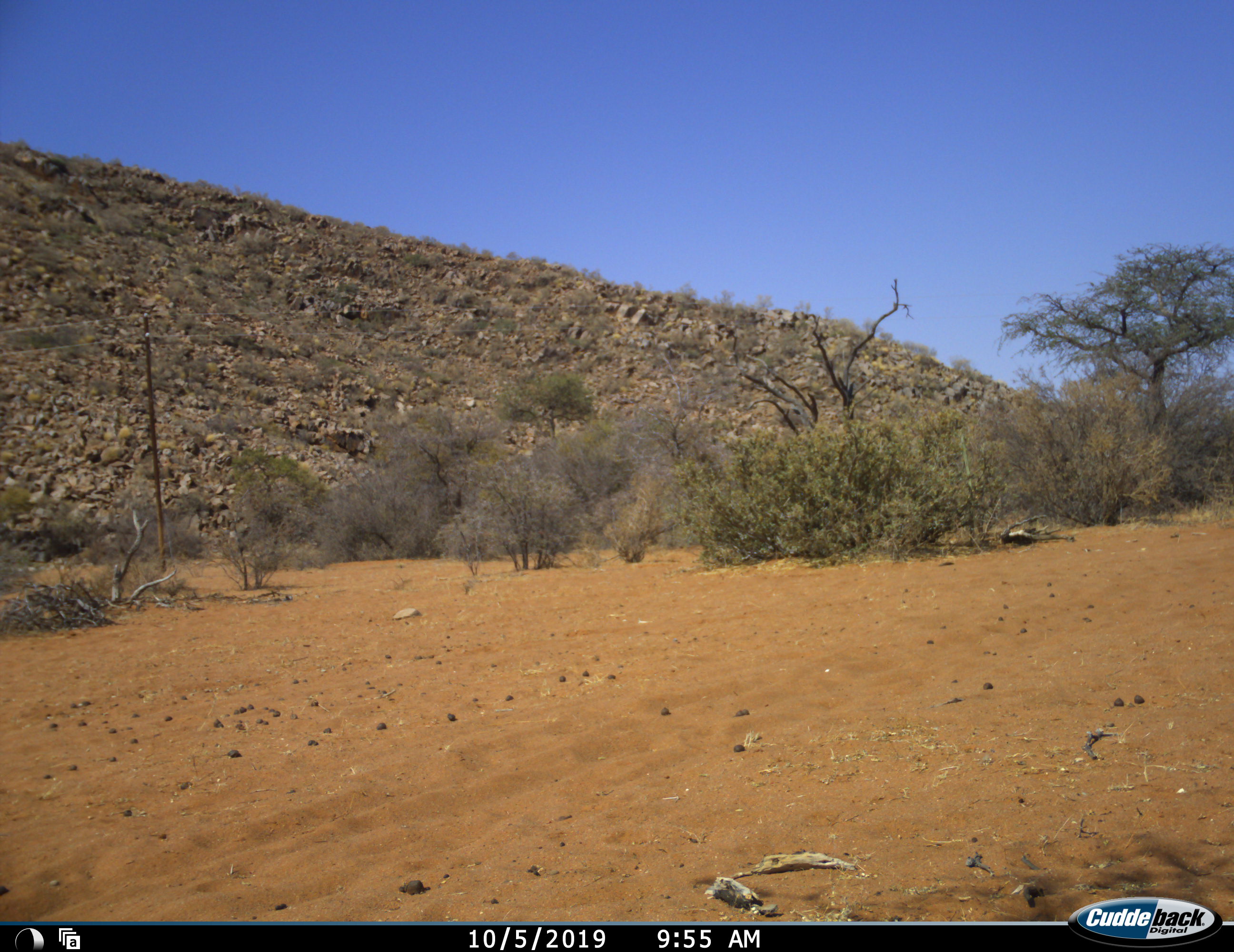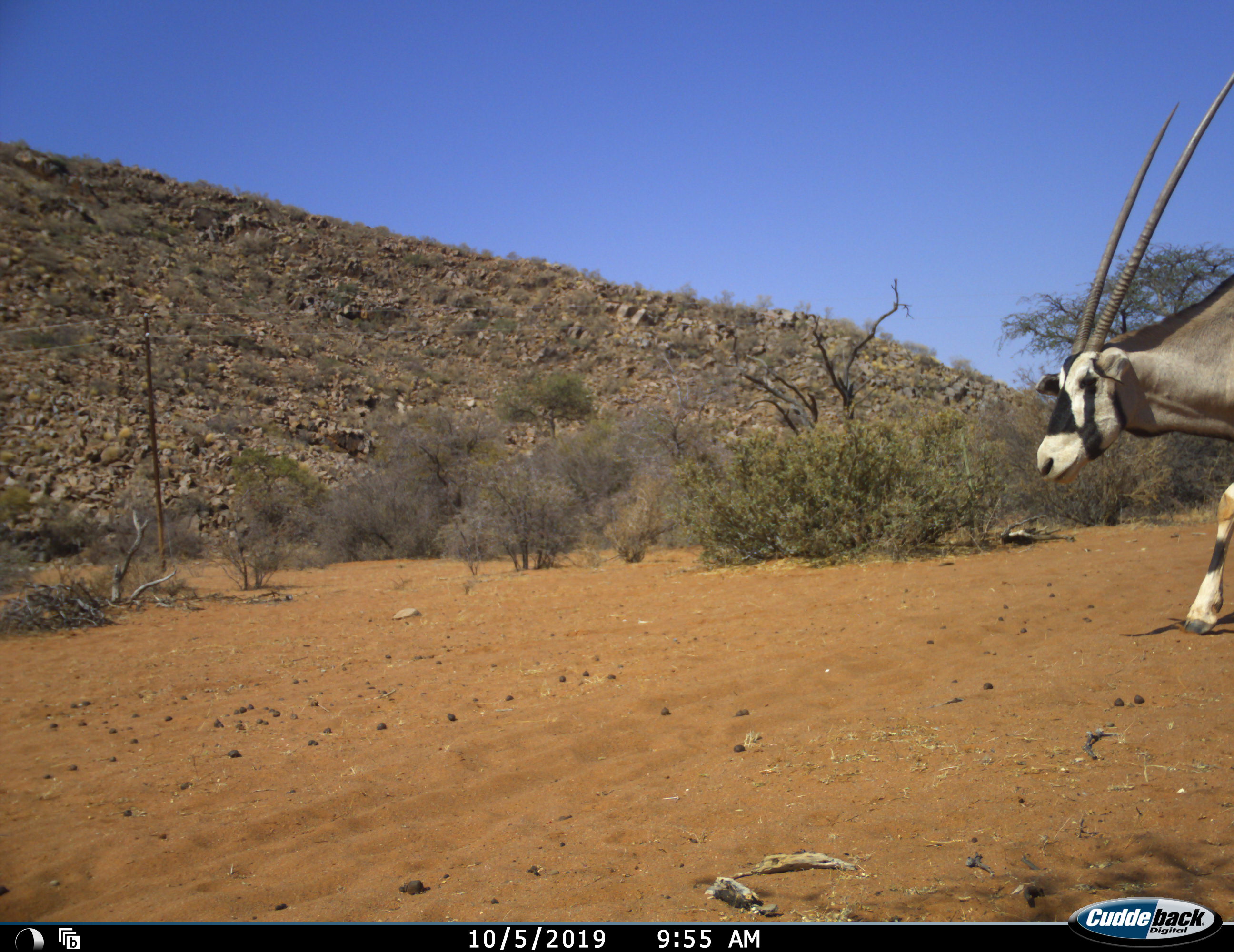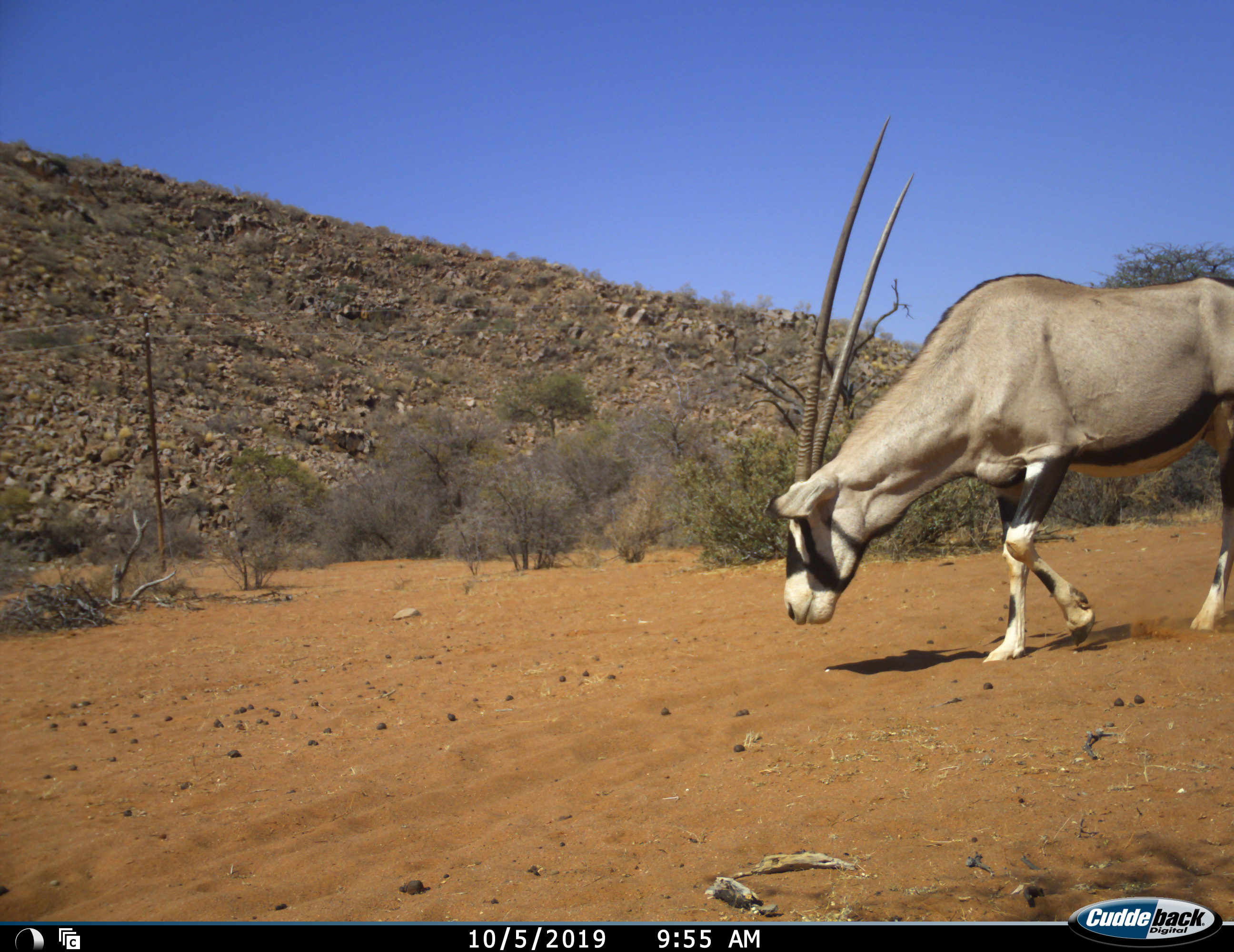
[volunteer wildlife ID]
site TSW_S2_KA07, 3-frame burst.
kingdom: Animalia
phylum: Chordata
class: Mammalia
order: Artiodactyla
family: Bovidae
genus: Oryx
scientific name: Oryx gazella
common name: gemsbok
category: oryx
Oryx (gemsbok) (Oryx gazella), count 1. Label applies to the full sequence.